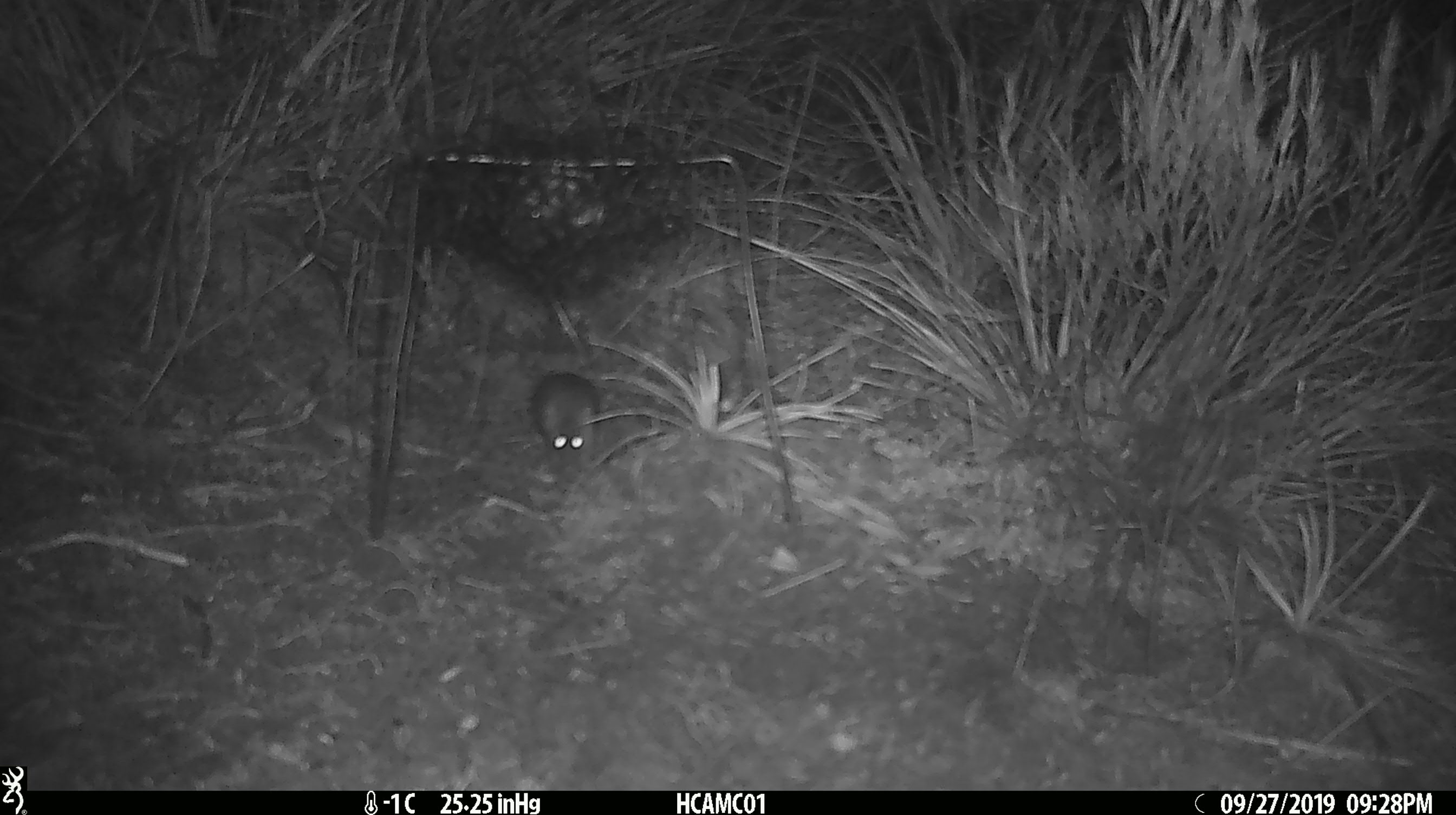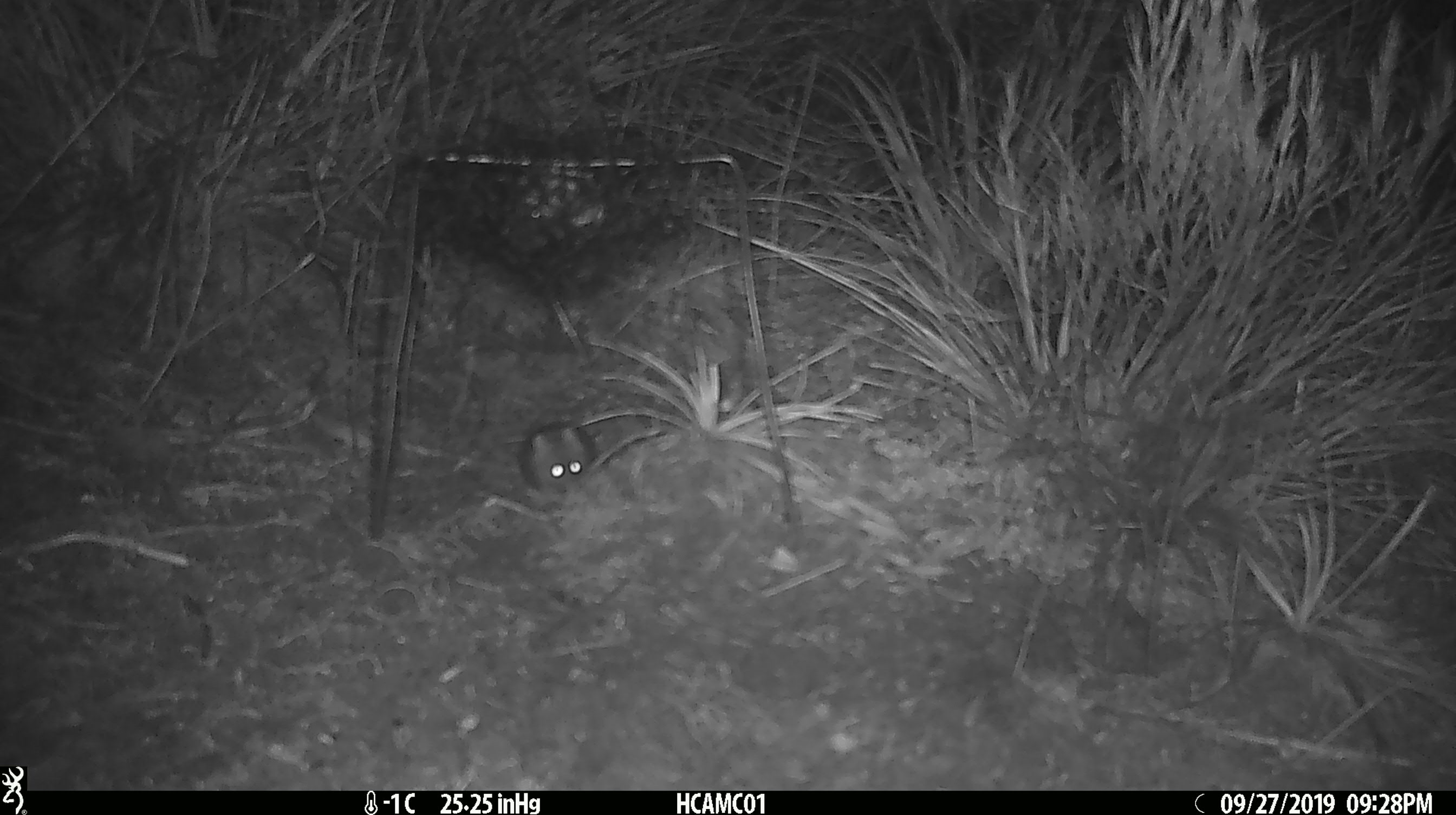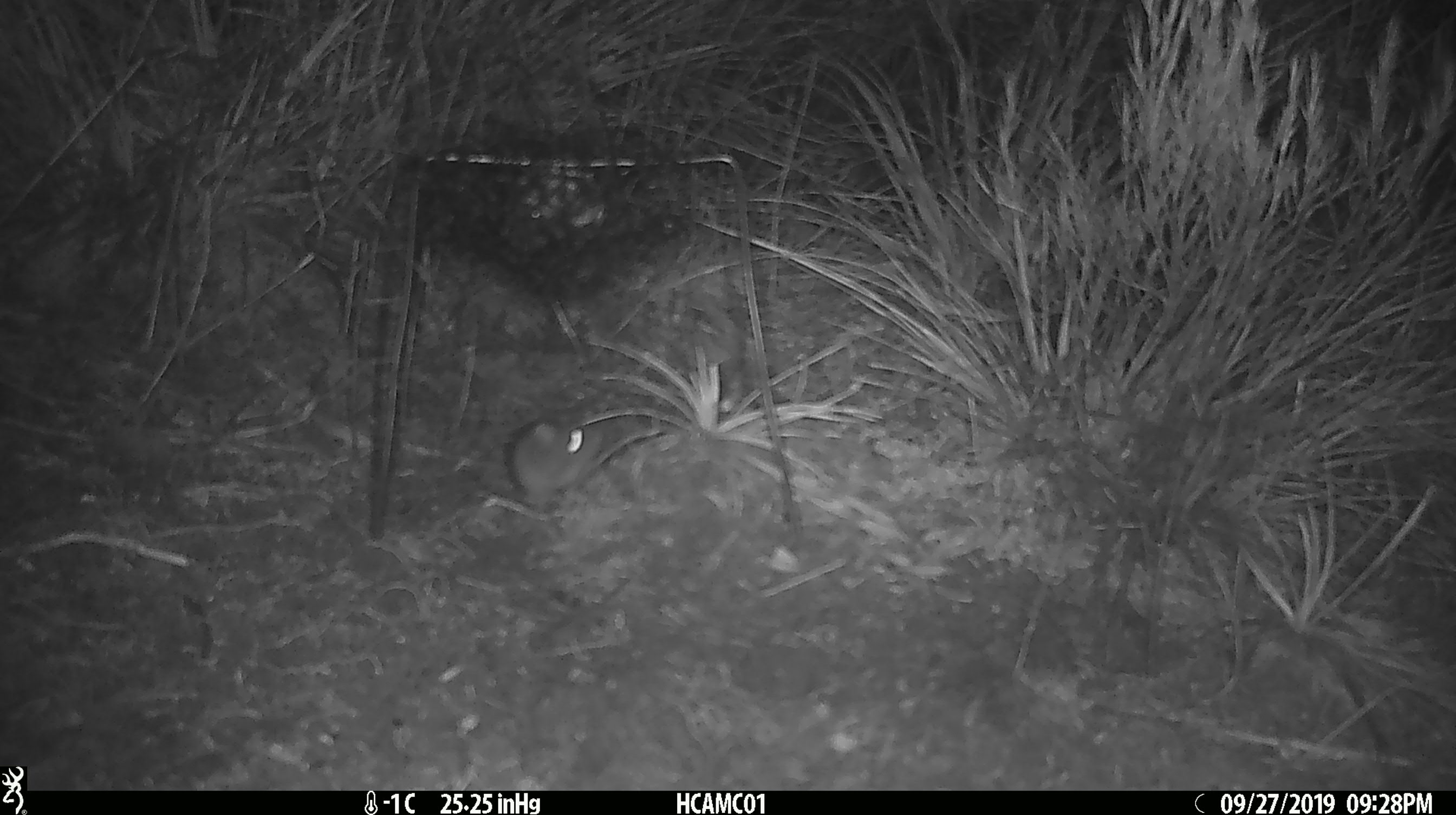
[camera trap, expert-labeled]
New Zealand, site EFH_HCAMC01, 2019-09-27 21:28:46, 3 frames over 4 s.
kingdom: Animalia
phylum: Chordata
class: Mammalia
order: Rodentia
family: Muridae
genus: Mus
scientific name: Mus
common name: mouse